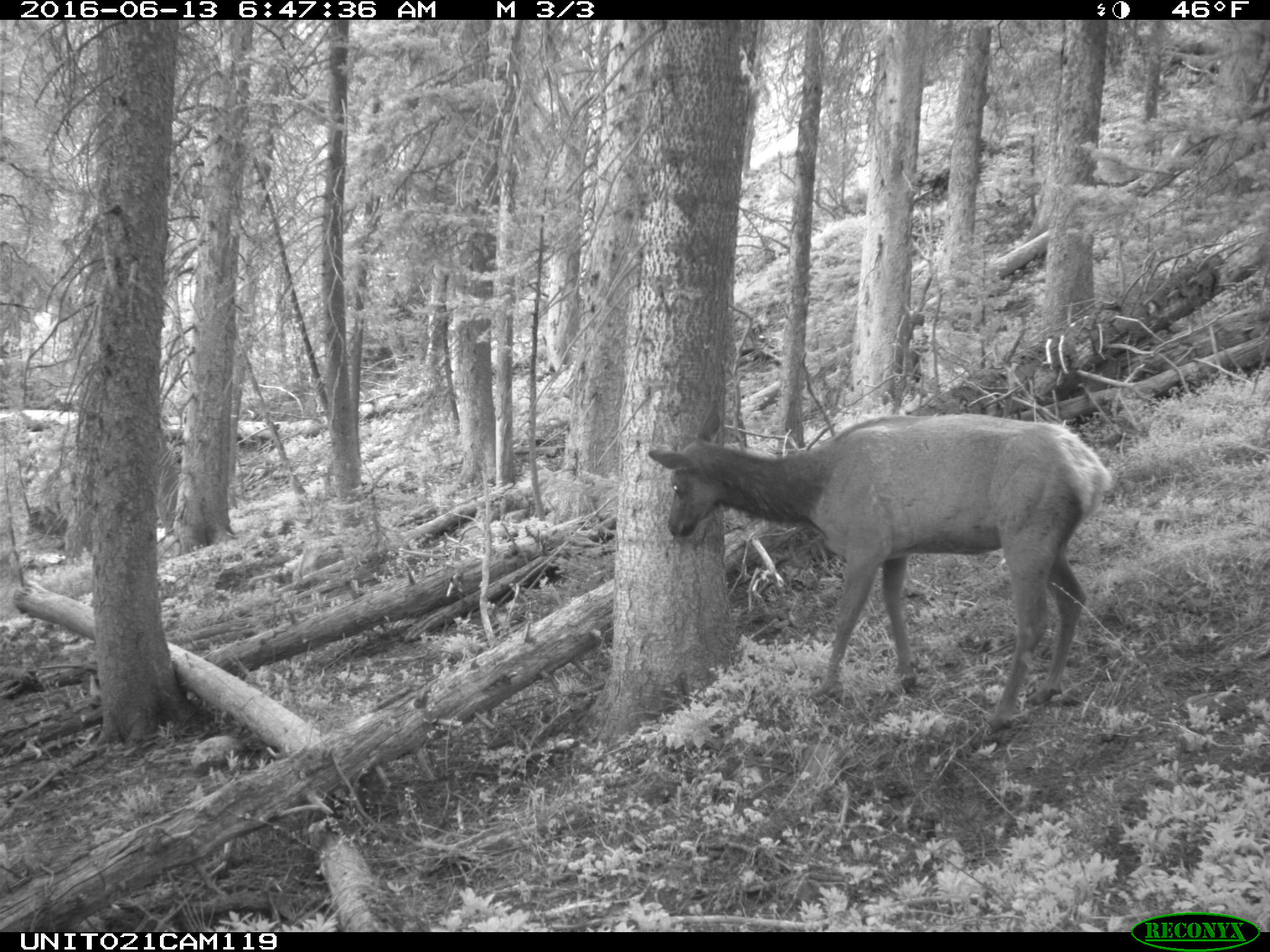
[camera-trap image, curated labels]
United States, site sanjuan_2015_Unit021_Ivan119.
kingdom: Animalia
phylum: Chordata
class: Mammalia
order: Artiodactyla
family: Cervidae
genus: Cervus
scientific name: Cervus elaphus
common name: red deer